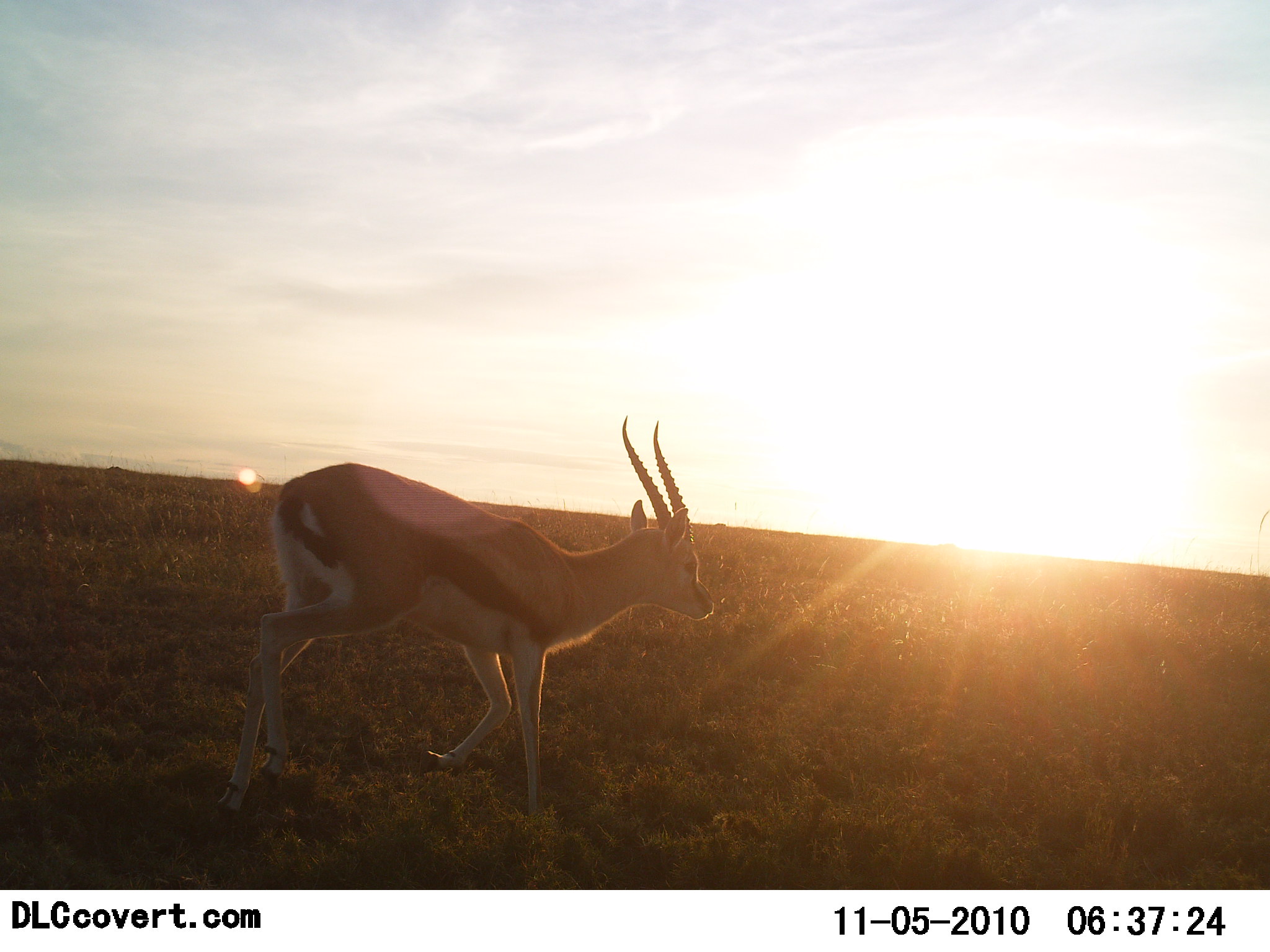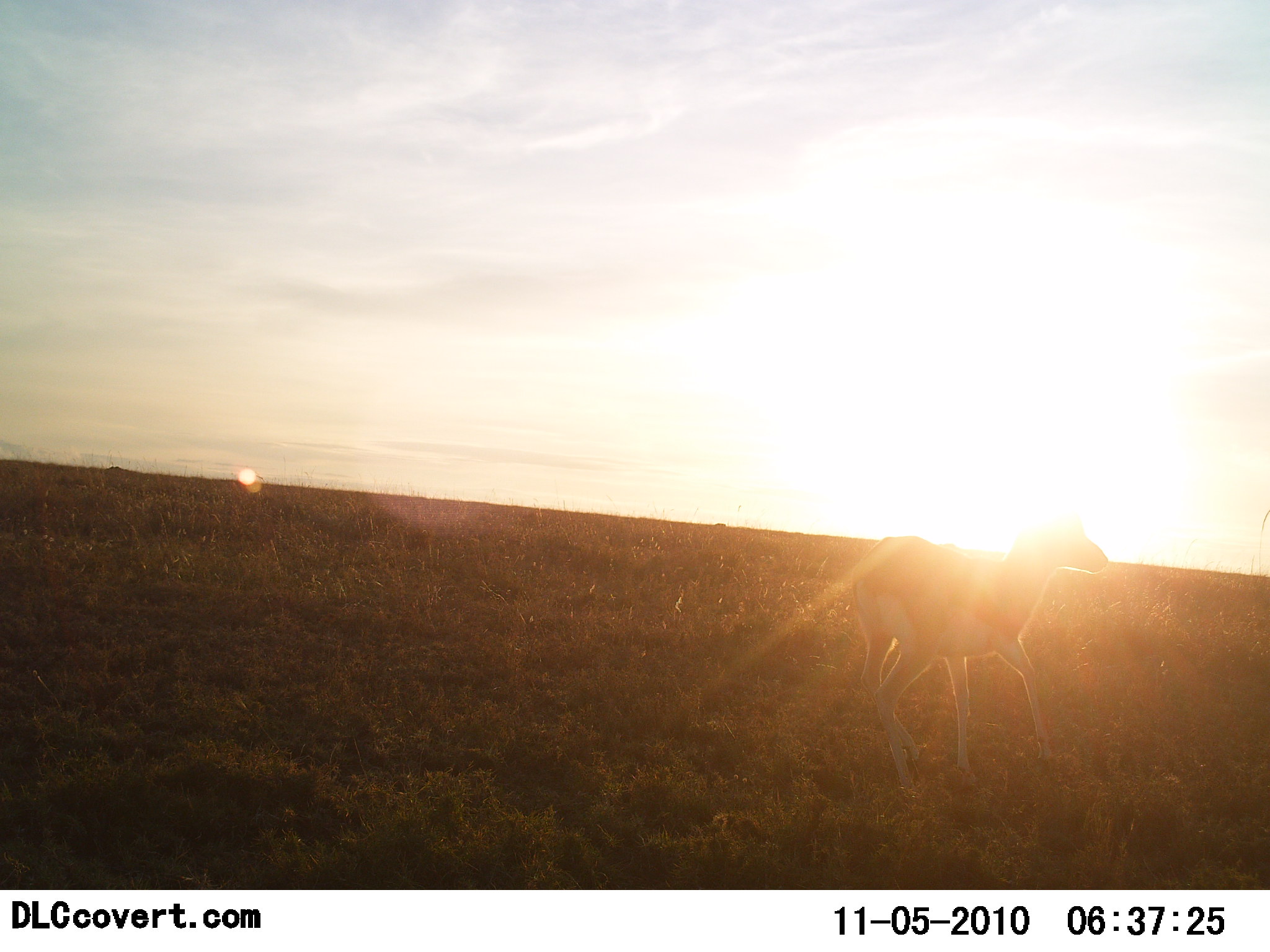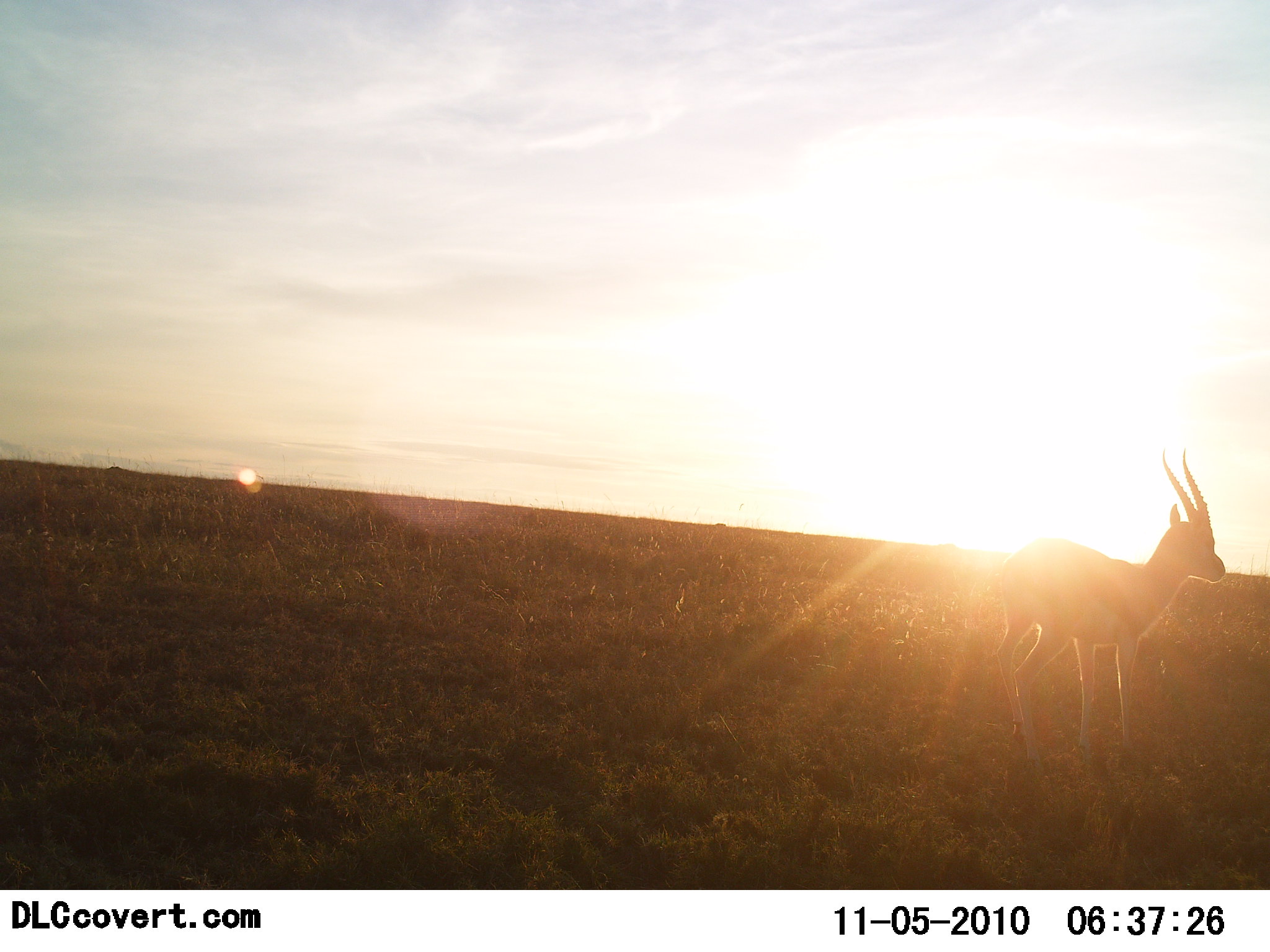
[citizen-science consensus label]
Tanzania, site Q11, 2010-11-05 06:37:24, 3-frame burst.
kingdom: Animalia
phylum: Chordata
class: Mammalia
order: Artiodactyla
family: Bovidae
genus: Eudorcas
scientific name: Eudorcas thomsonii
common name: thomson's gazelle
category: gazellethomsons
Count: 1.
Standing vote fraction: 0%.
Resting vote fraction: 0%.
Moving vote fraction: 100%.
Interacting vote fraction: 0%.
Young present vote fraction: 0%.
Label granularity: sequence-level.